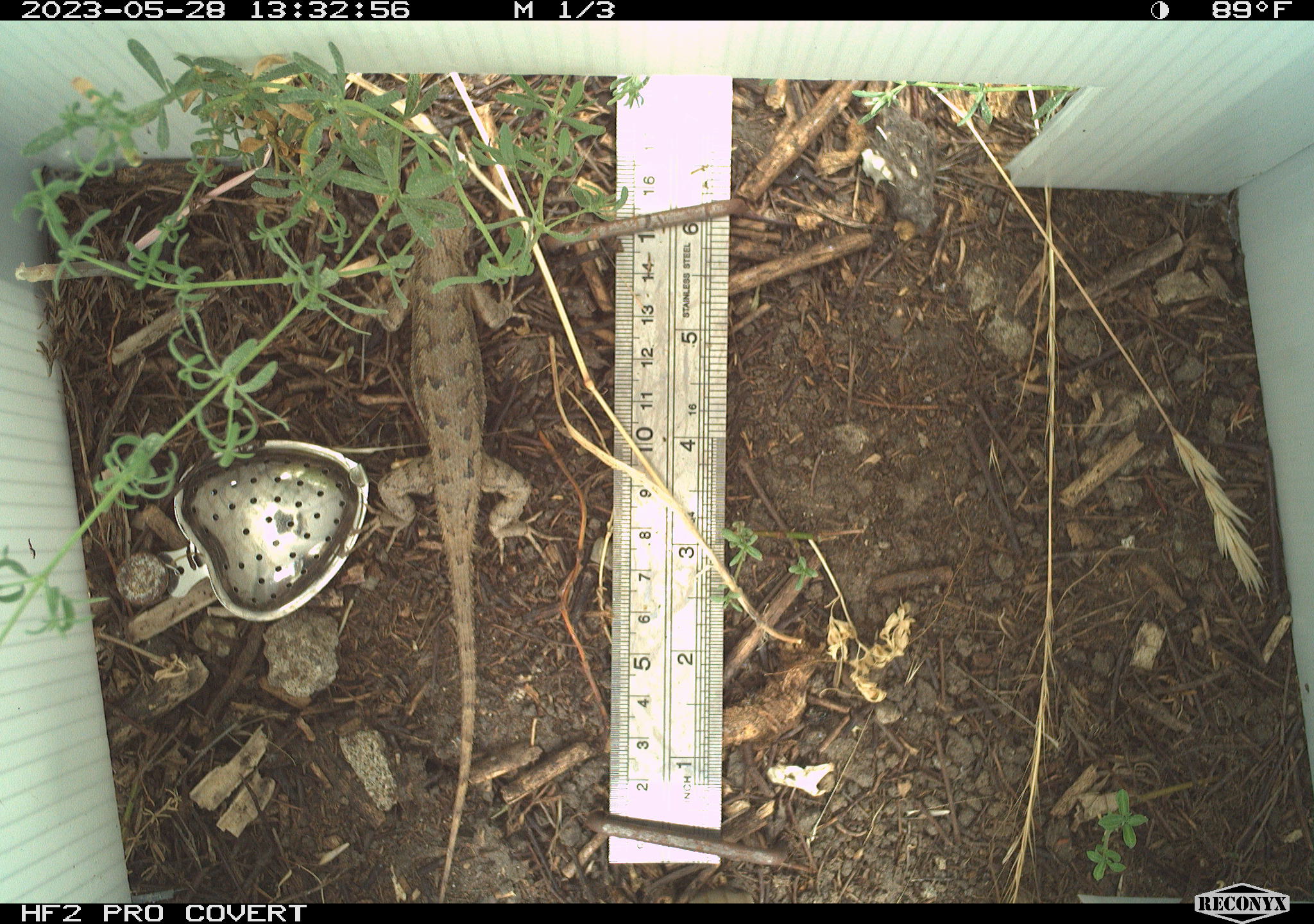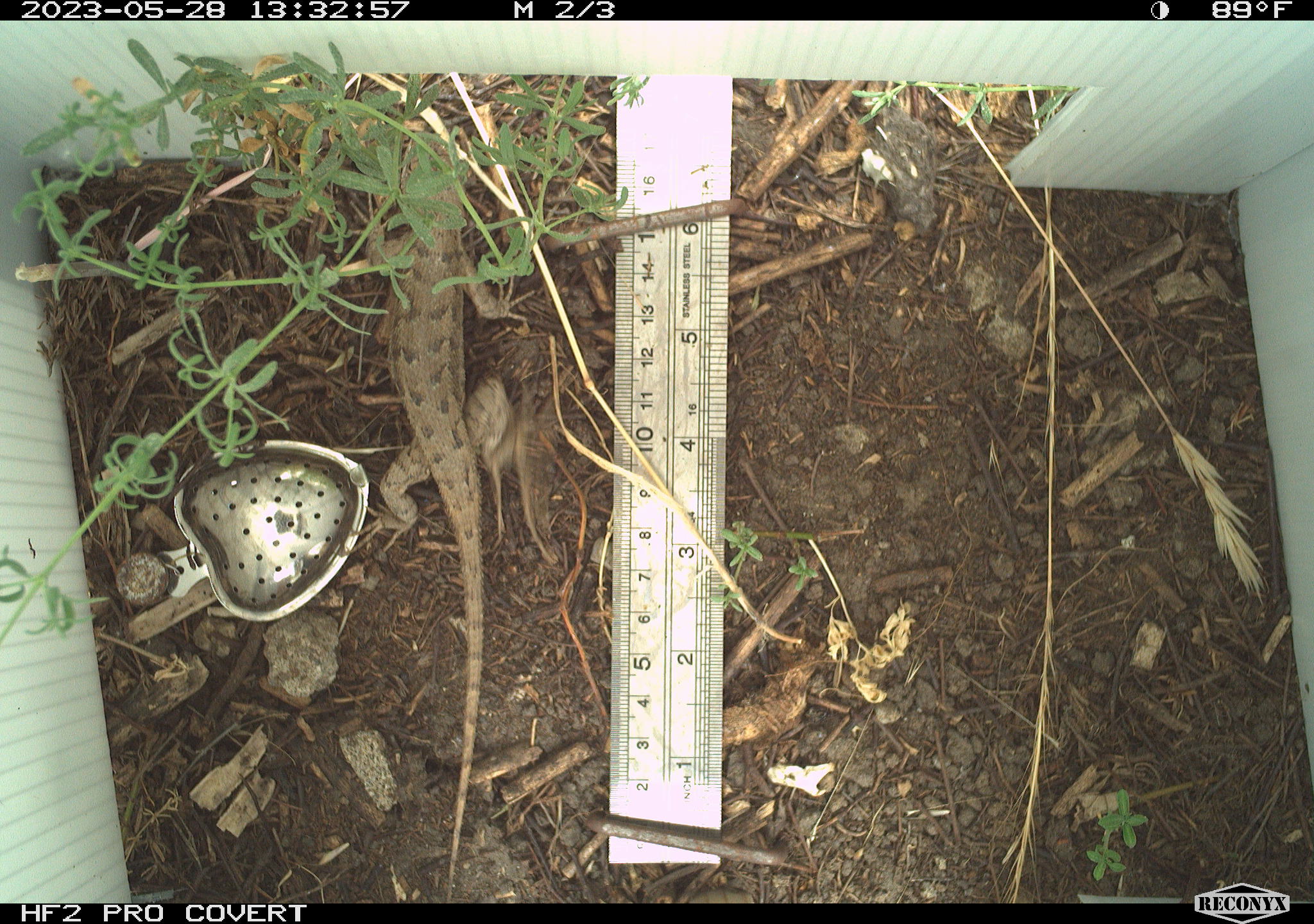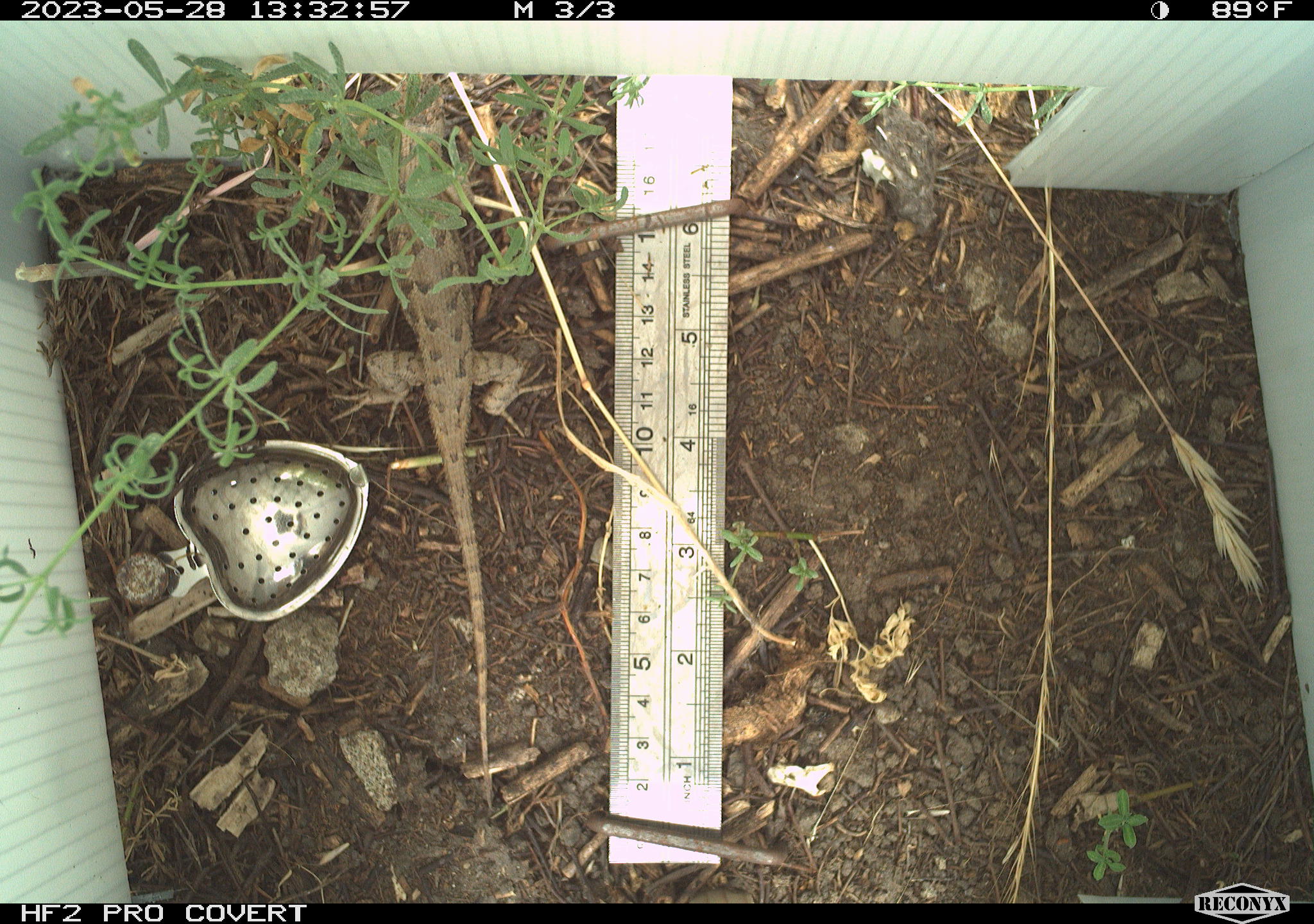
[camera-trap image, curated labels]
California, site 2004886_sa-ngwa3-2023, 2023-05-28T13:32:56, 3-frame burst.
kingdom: Animalia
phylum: Chordata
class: Reptilia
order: Squamata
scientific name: Squamata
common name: lizards and snakes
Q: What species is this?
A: Lizards and snakes (Squamata).